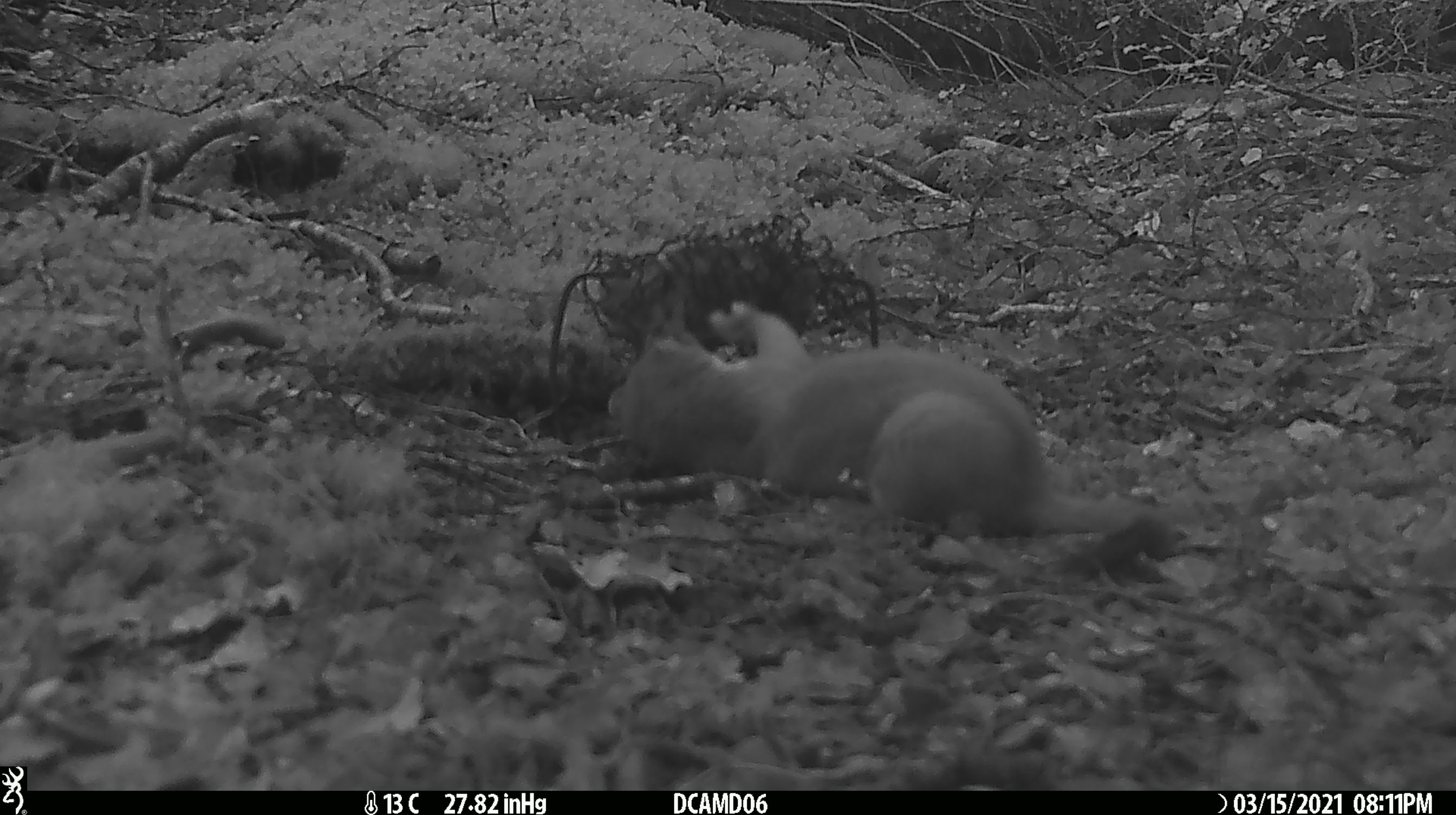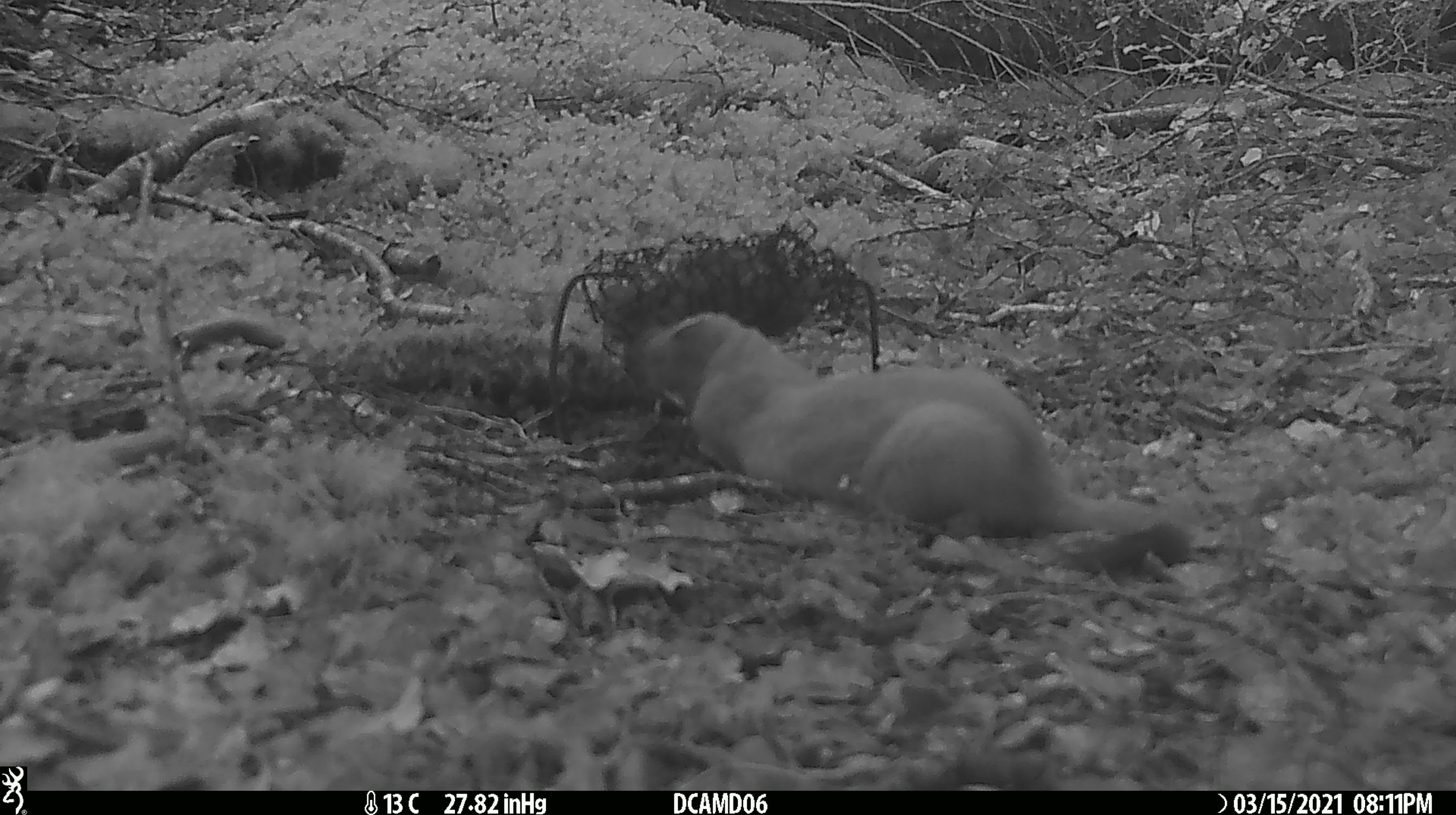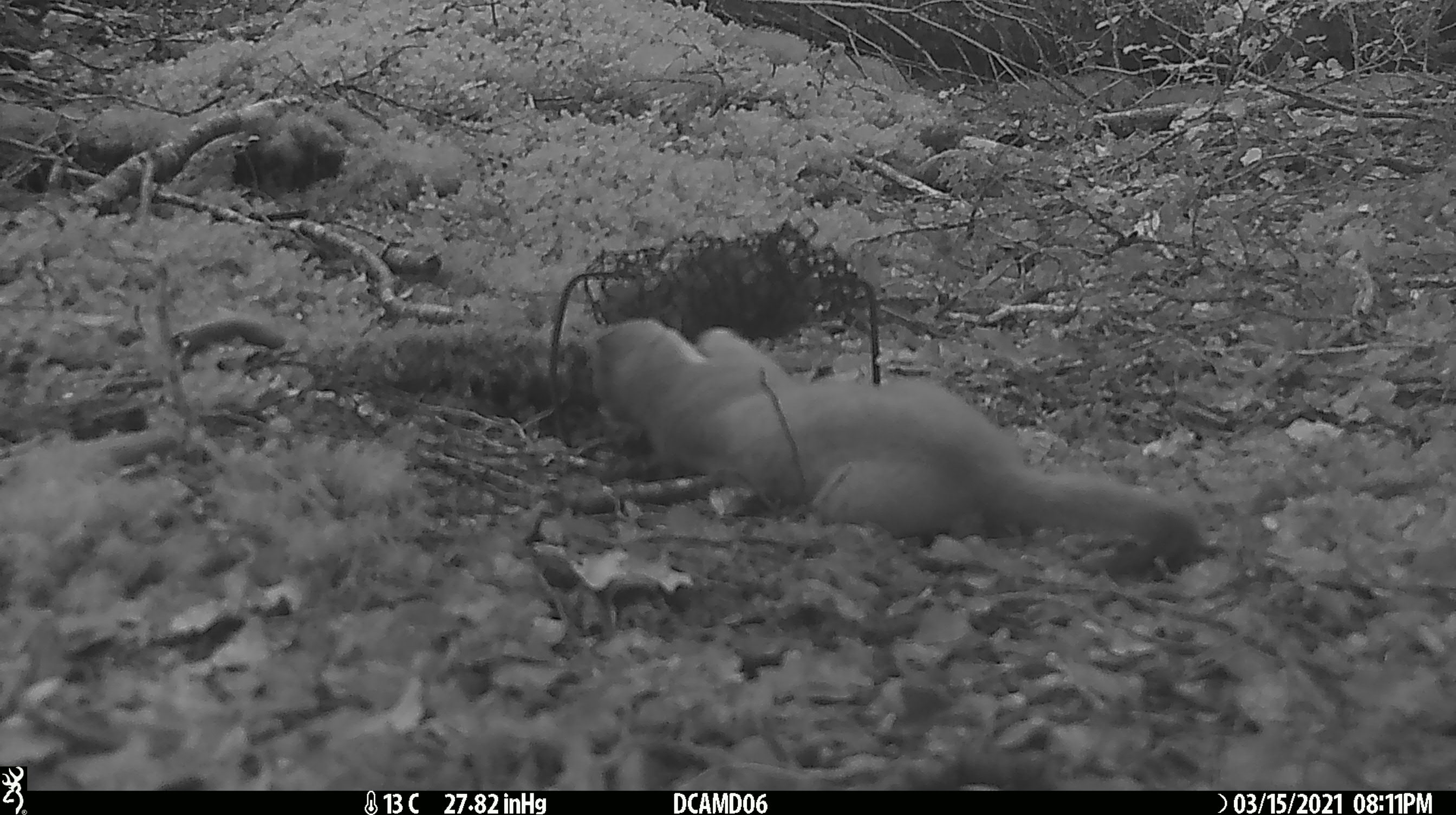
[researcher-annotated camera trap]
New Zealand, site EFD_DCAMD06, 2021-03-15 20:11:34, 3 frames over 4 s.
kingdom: Animalia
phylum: Chordata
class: Mammalia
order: Carnivora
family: Mustelidae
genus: Mustela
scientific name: Mustela erminea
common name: stoat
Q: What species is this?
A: Stoat (Mustela erminea).